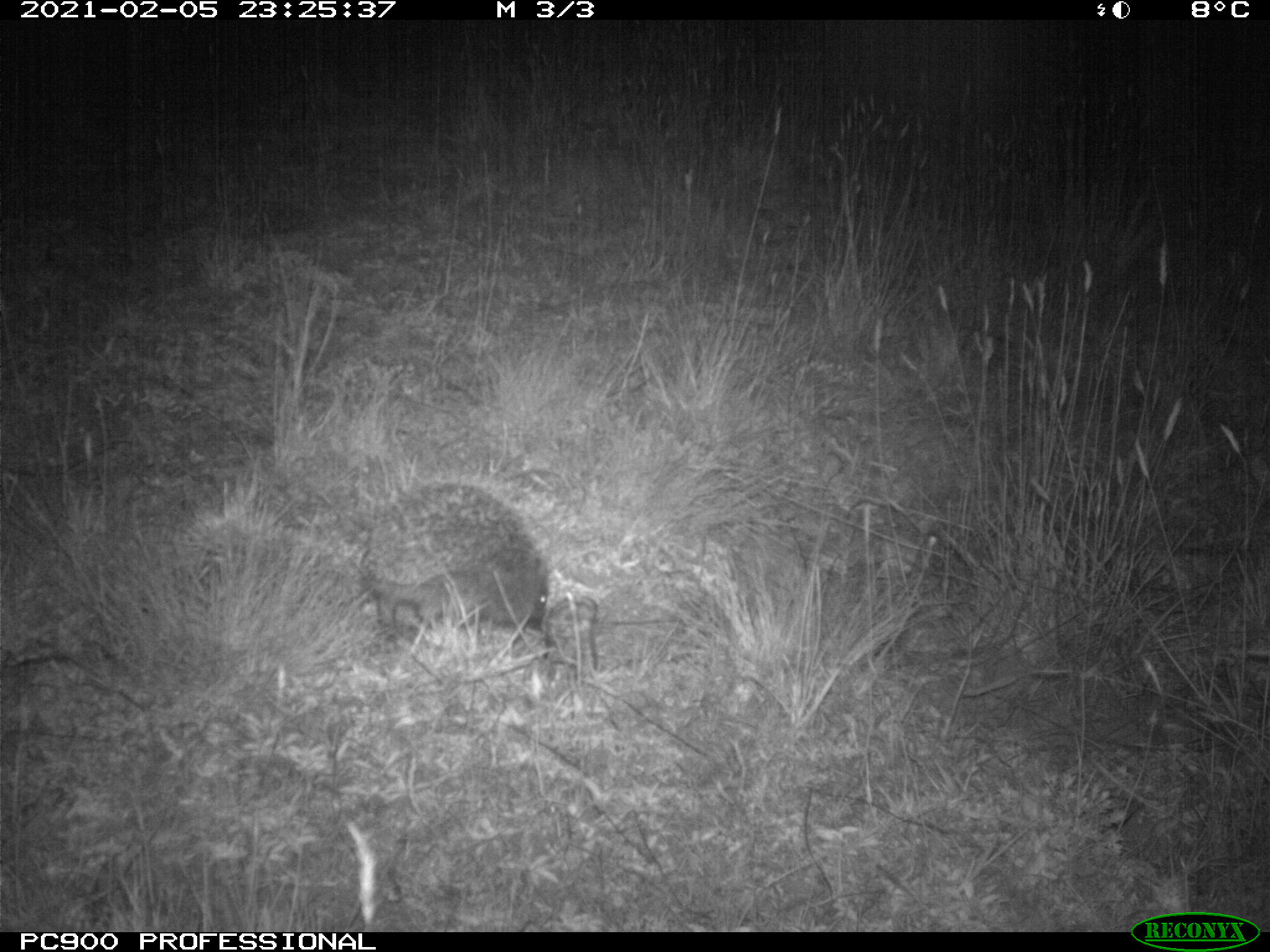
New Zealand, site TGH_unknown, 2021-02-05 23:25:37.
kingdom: Animalia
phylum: Chordata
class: Mammalia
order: Eulipotyphla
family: Erinaceidae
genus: Erinaceus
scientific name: Erinaceus europaeus europaeus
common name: european hedgehog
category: hedgehog